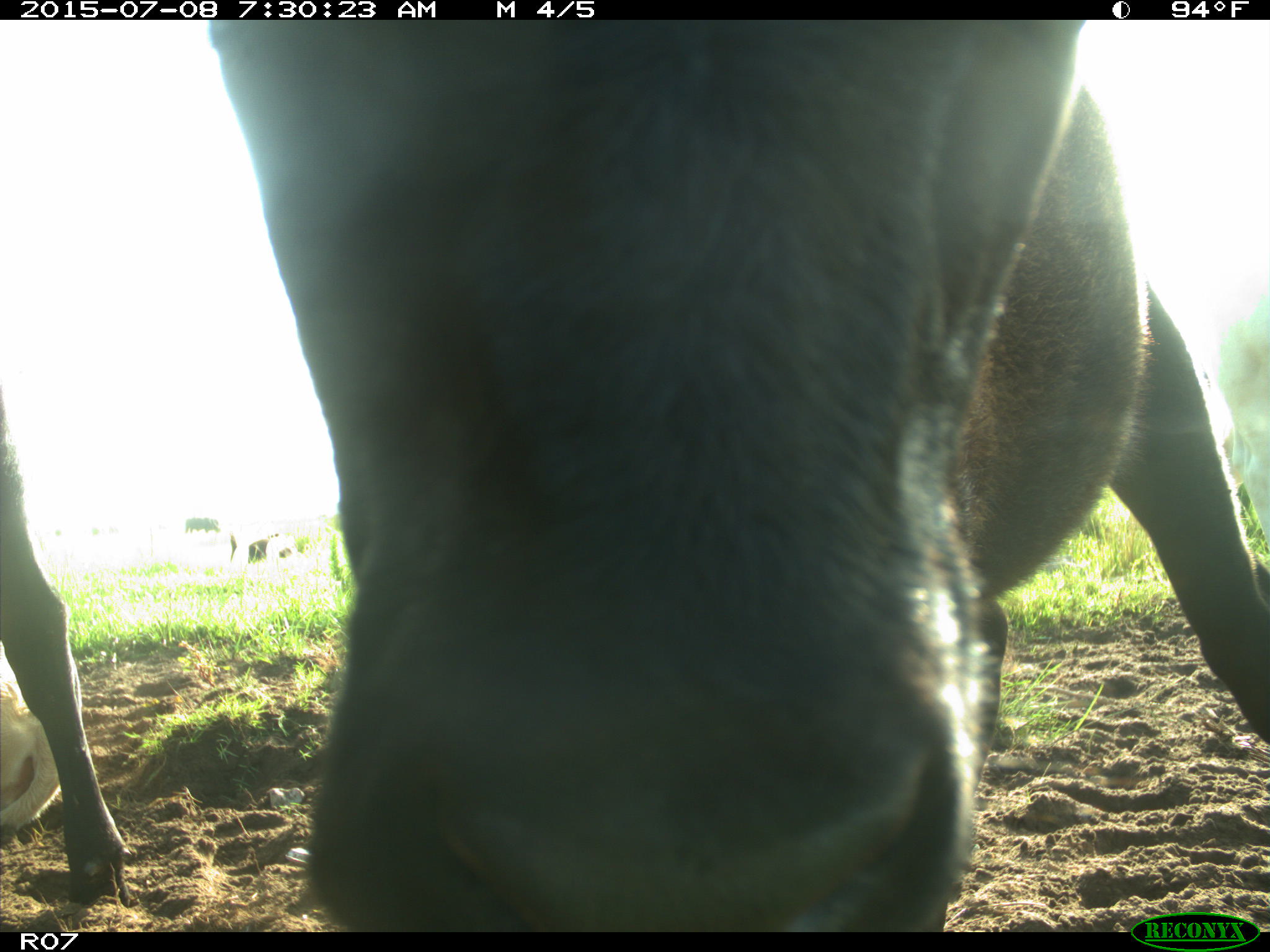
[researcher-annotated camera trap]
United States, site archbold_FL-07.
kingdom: Animalia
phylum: Chordata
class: Mammalia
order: Artiodactyla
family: Bovidae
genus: Bos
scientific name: Bos taurus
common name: domestic cow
Bos taurus (domestic cow).